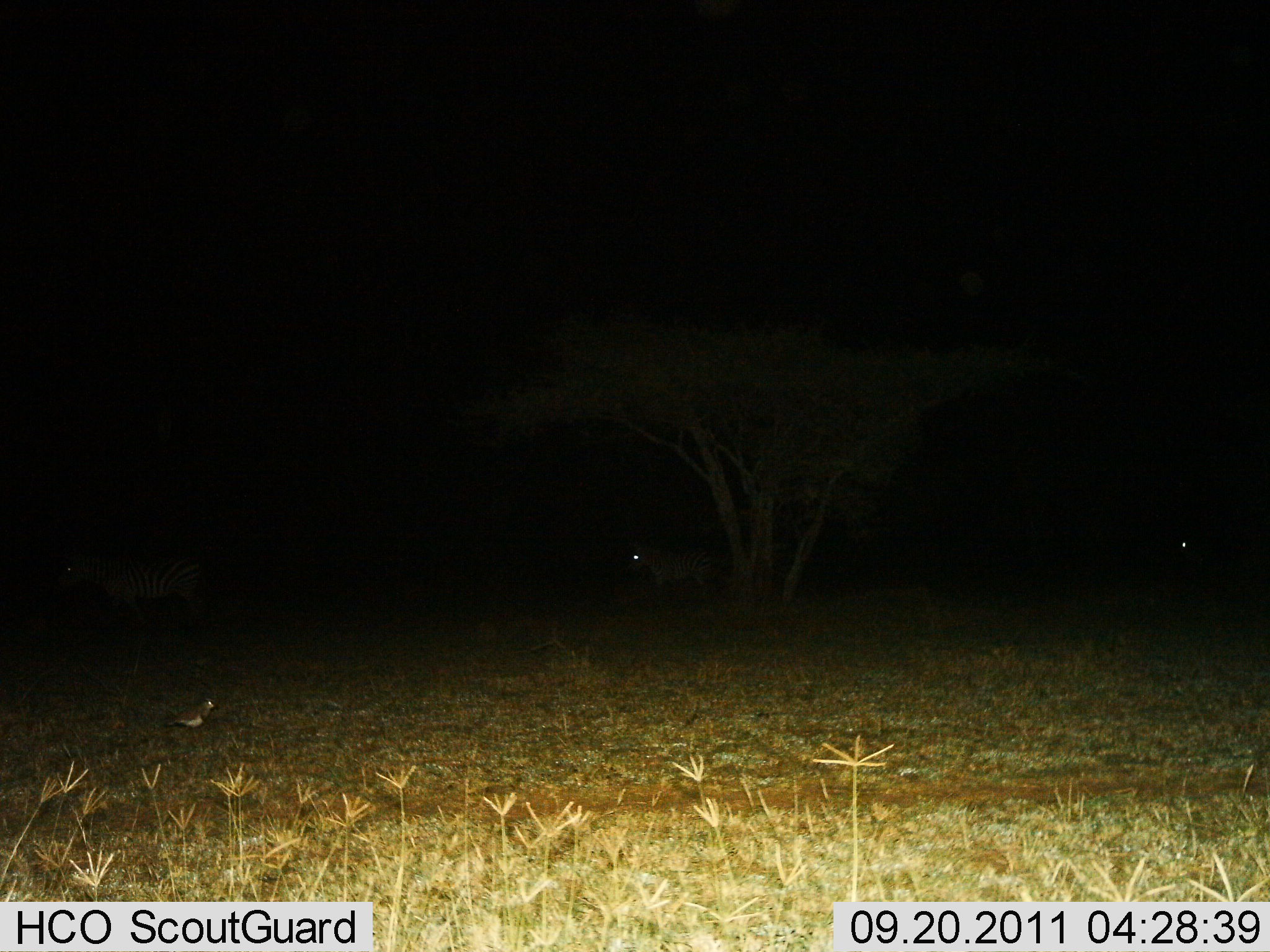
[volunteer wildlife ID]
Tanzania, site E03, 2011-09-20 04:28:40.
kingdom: Animalia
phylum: Chordata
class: Mammalia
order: Perissodactyla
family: Equidae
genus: Equus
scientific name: Equus quagga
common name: plains zebra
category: zebra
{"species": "zebra (plains zebra) (Equus quagga)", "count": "3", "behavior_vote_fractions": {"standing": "62%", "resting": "0%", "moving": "38%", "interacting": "0%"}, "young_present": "0%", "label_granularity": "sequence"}